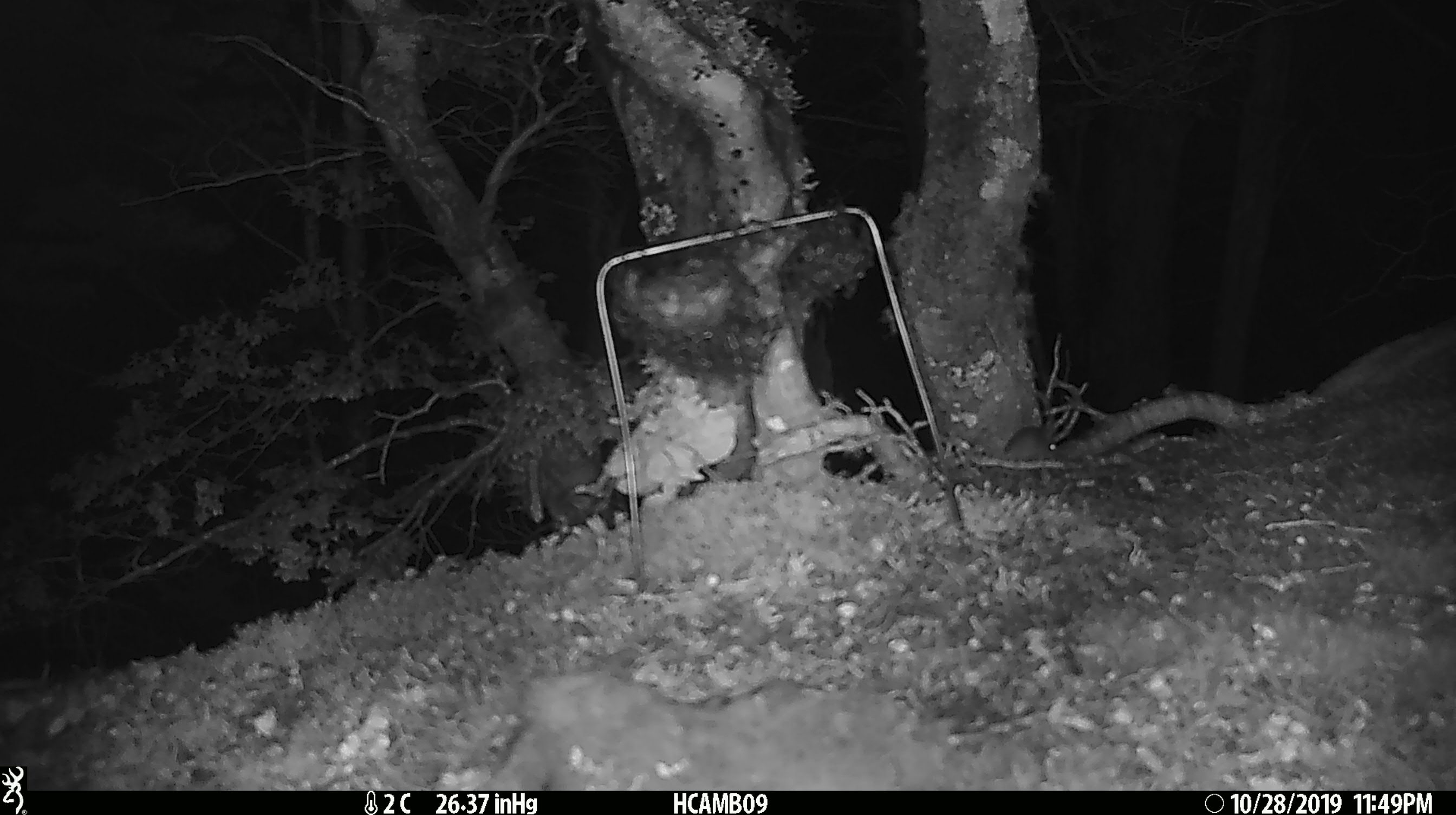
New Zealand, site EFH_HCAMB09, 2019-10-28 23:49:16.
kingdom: Animalia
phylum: Chordata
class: Mammalia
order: Rodentia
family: Muridae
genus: Mus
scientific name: Mus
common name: mouse